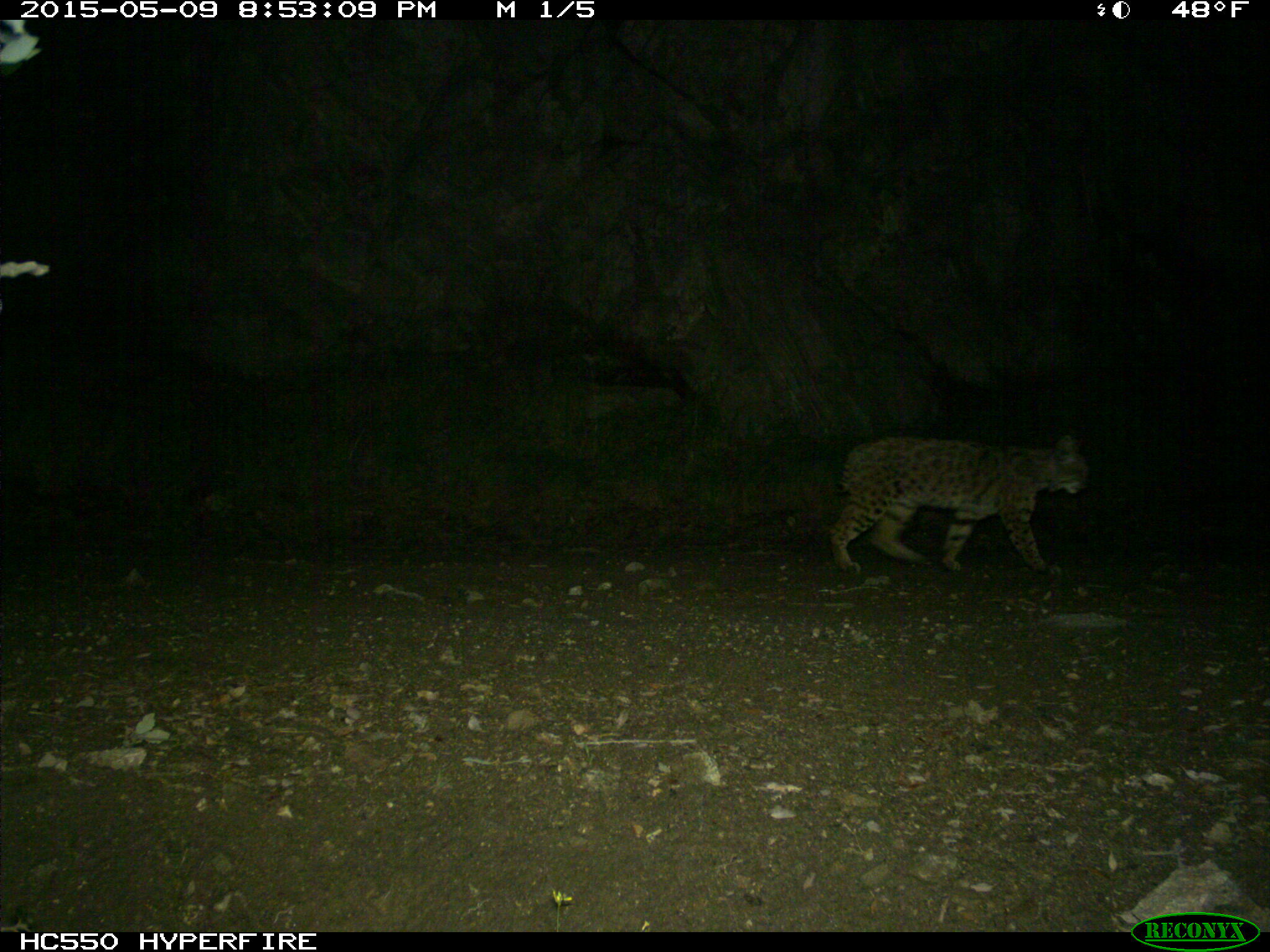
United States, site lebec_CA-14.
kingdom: Animalia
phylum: Chordata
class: Mammalia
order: Carnivora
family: Felidae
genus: Lynx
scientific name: Lynx rufus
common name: bobcat